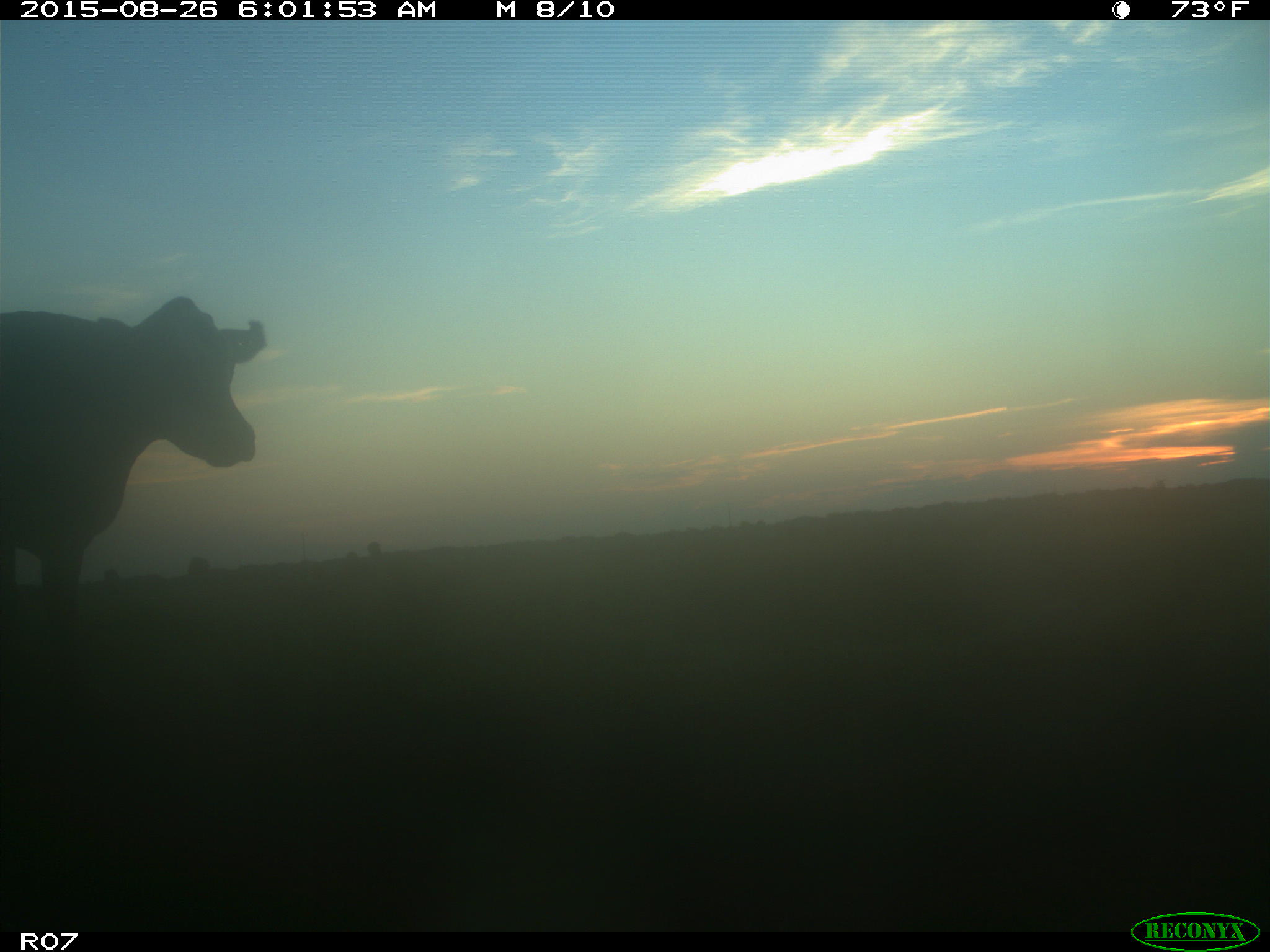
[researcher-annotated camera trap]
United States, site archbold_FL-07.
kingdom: Animalia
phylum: Chordata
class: Mammalia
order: Artiodactyla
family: Bovidae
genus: Bos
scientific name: Bos taurus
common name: domestic cow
Bos taurus (domestic cow).